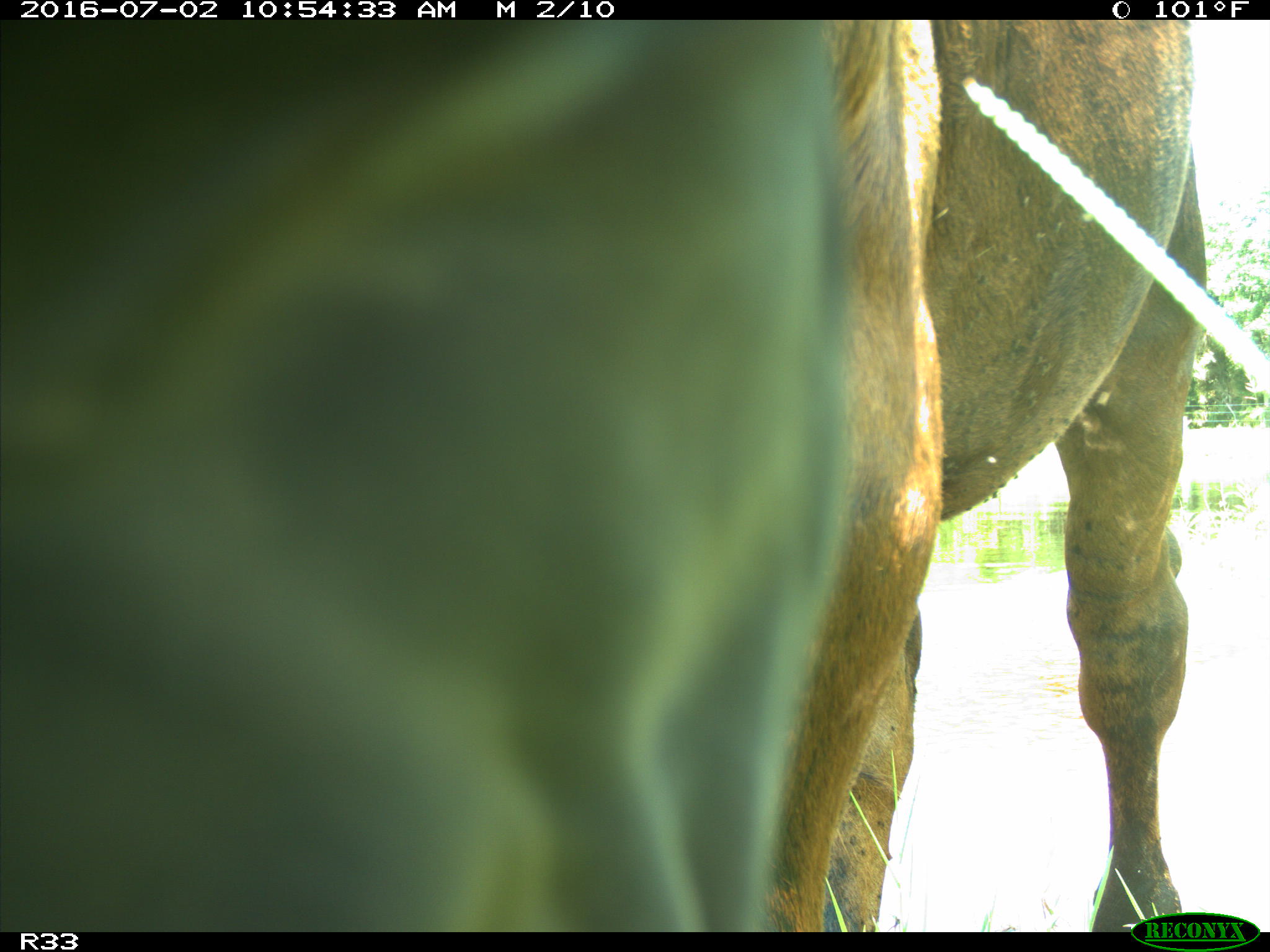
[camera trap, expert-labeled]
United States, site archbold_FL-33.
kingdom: Animalia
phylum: Chordata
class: Mammalia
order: Artiodactyla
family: Bovidae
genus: Bos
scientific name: Bos taurus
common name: domestic cow